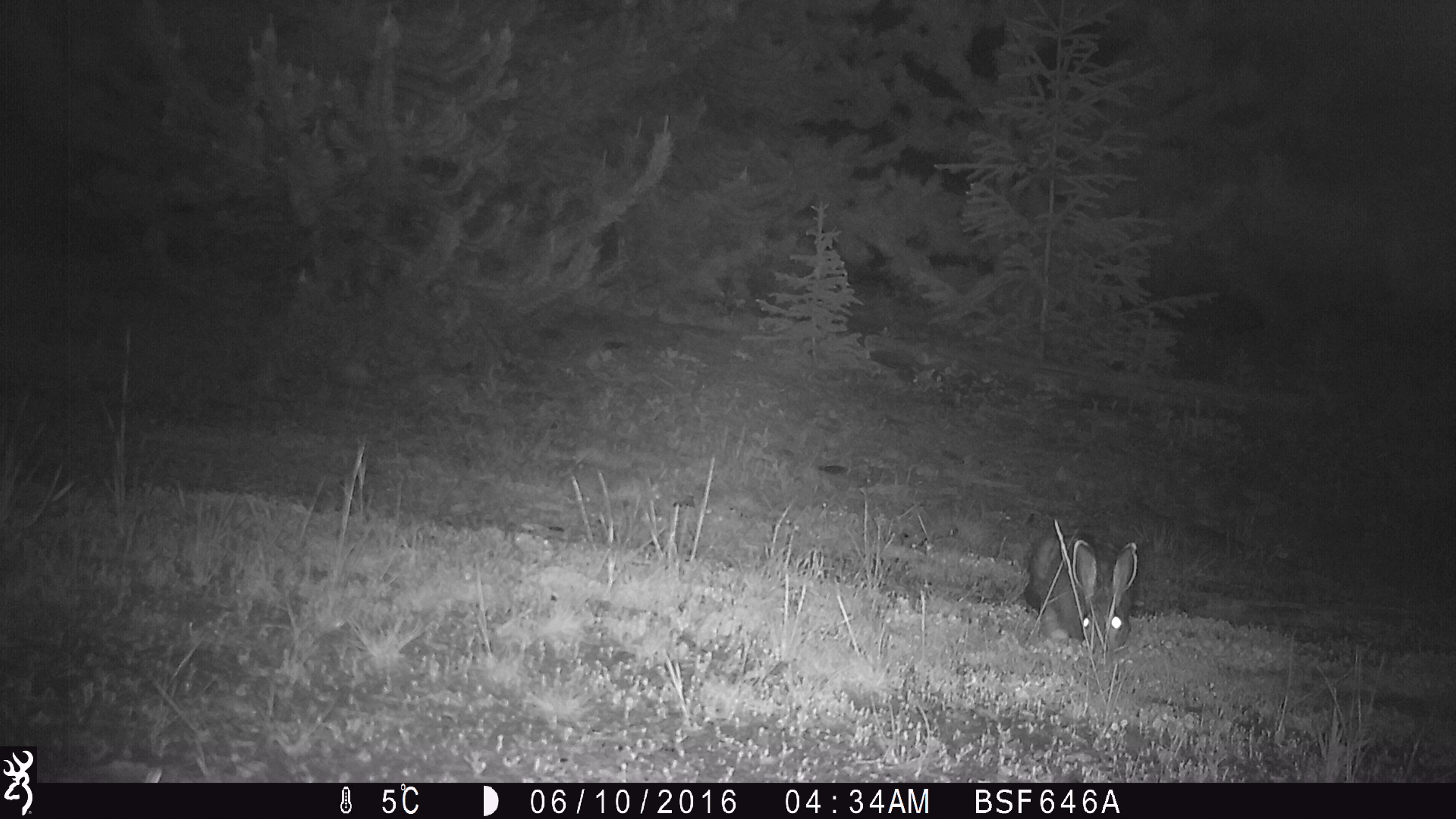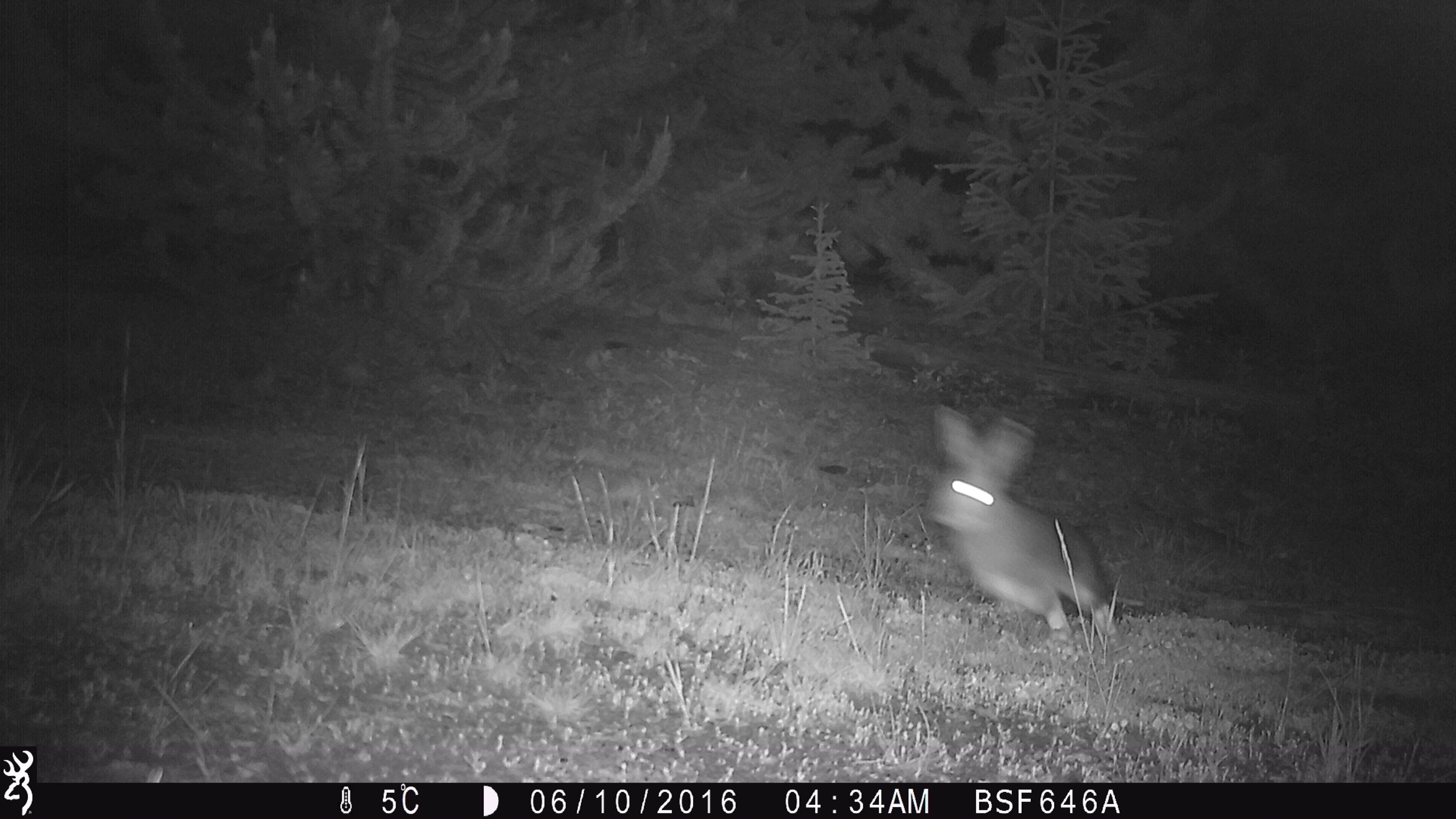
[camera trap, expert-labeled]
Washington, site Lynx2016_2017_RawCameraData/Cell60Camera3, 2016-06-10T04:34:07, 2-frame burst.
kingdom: Animalia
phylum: Chordata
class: Mammalia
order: Lagomorpha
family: Leporidae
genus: Lepus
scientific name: Lepus americanus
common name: snowshoe hare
Lepus americanus (snowshoe hare). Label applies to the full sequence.